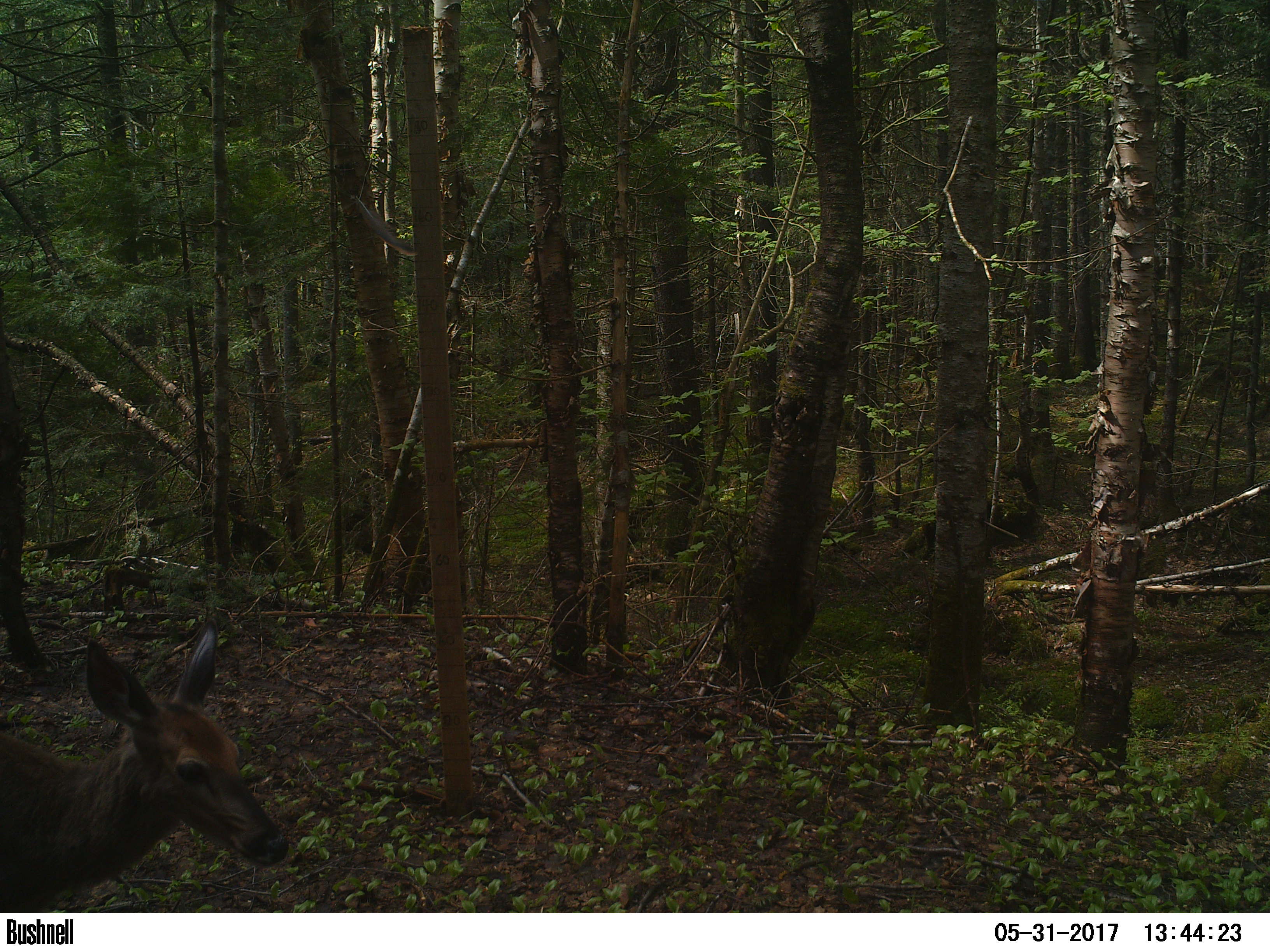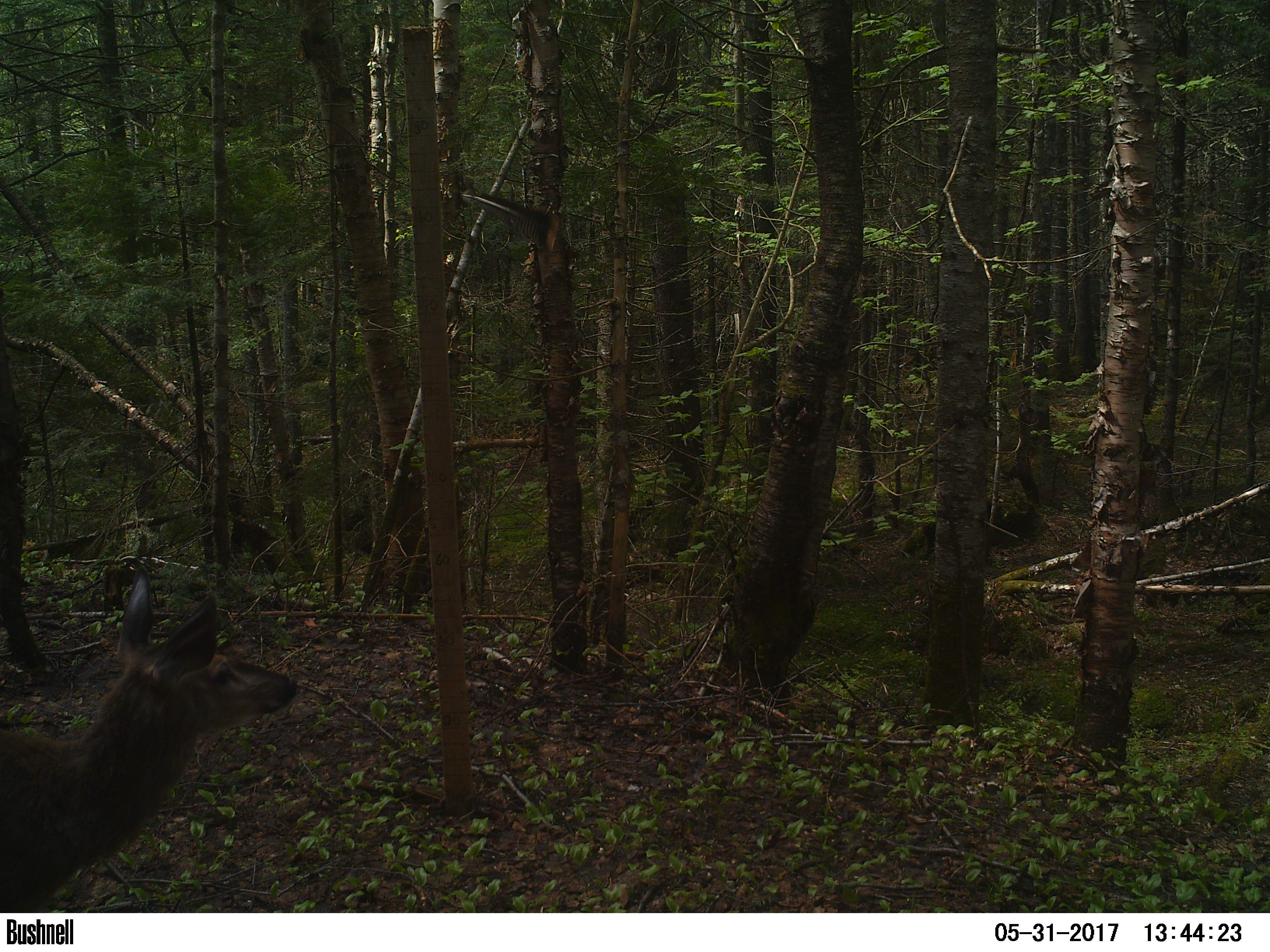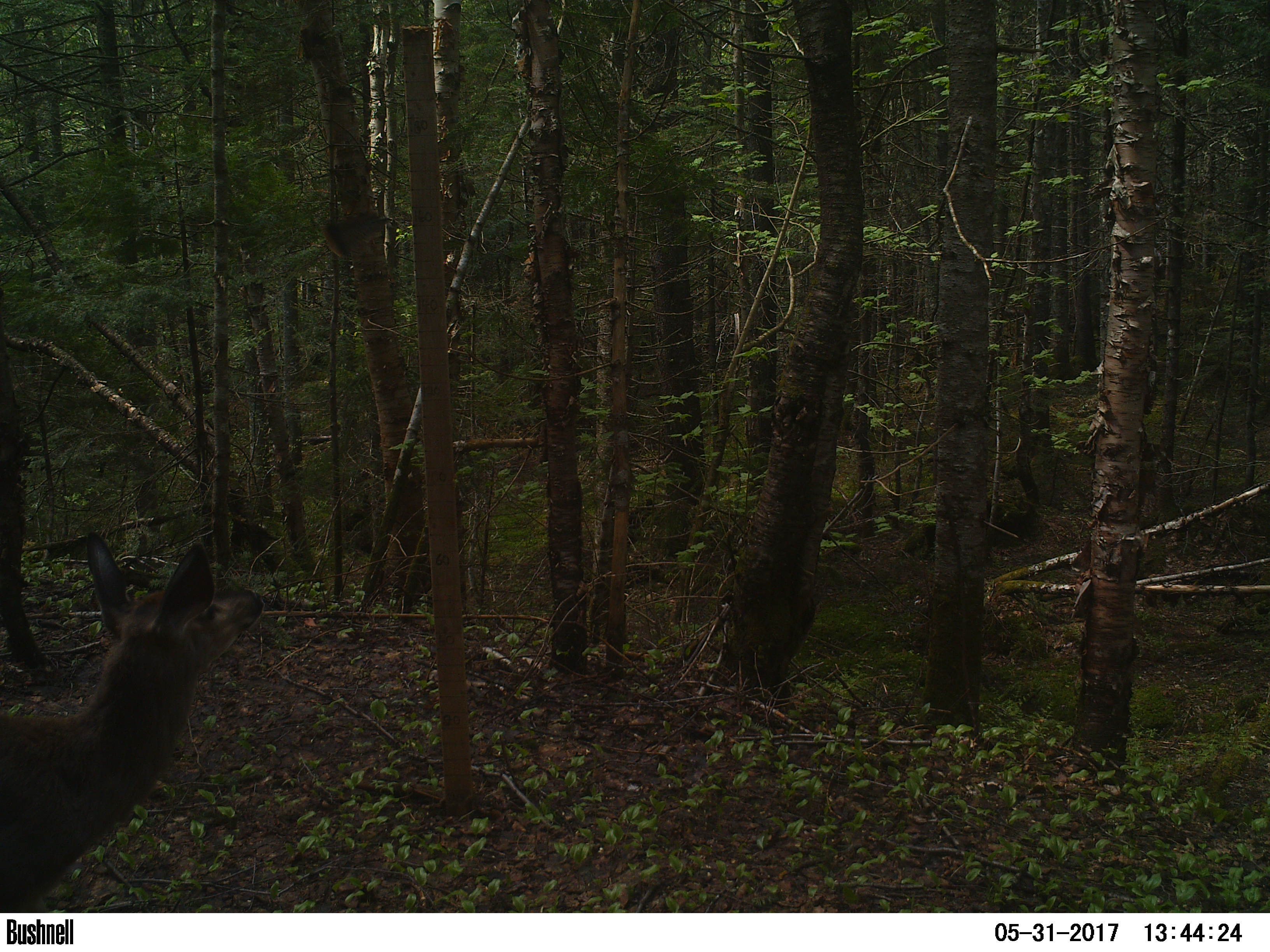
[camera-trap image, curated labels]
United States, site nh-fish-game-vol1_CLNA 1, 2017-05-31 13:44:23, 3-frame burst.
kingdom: Animalia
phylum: Chordata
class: Mammalia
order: Artiodactyla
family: Cervidae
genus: Odocoileus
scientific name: Odocoileus virginianus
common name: white-tailed deer